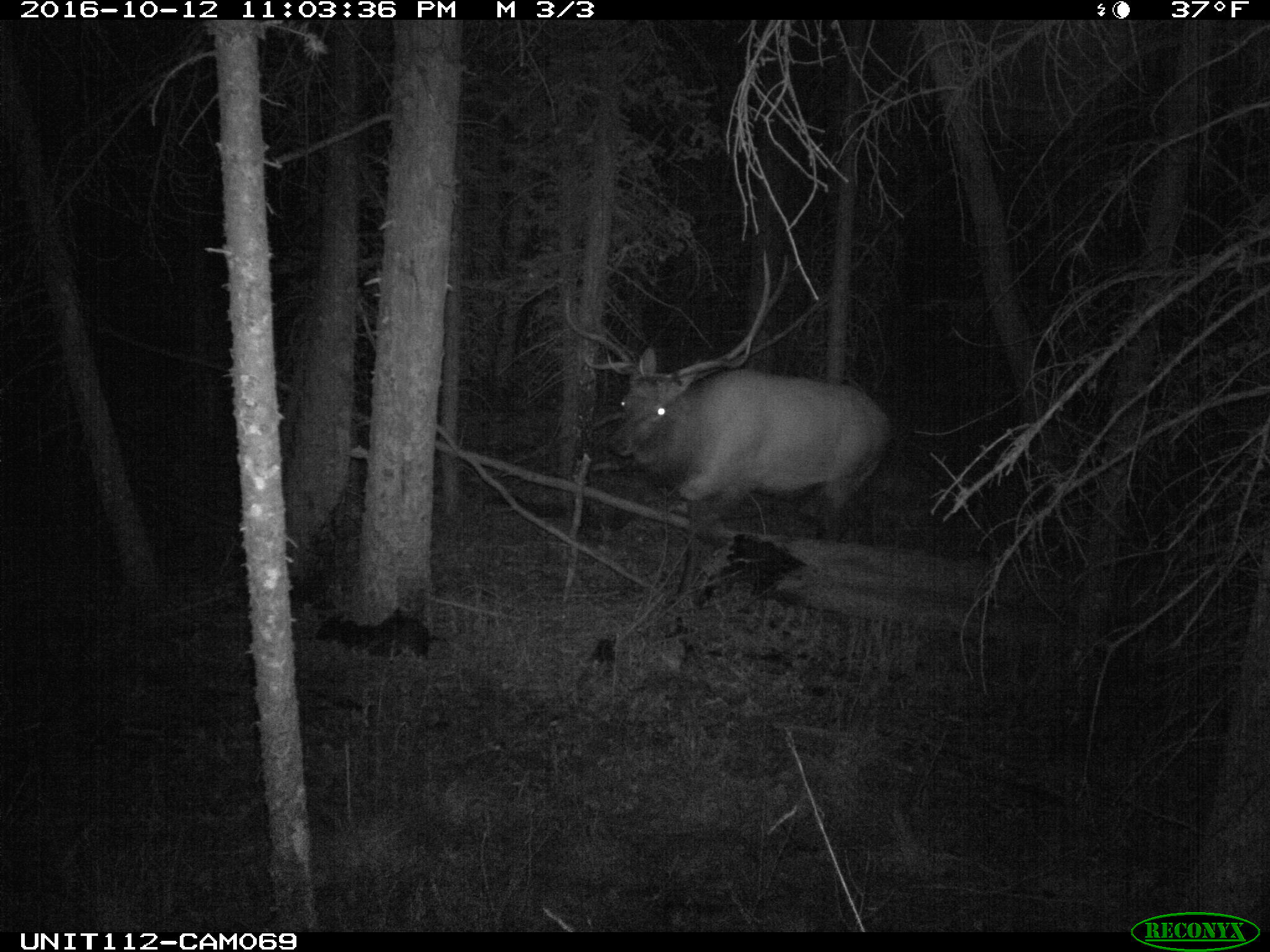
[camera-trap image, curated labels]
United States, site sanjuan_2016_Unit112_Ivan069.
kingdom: Animalia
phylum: Chordata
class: Mammalia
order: Artiodactyla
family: Cervidae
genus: Cervus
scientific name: Cervus elaphus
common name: red deer